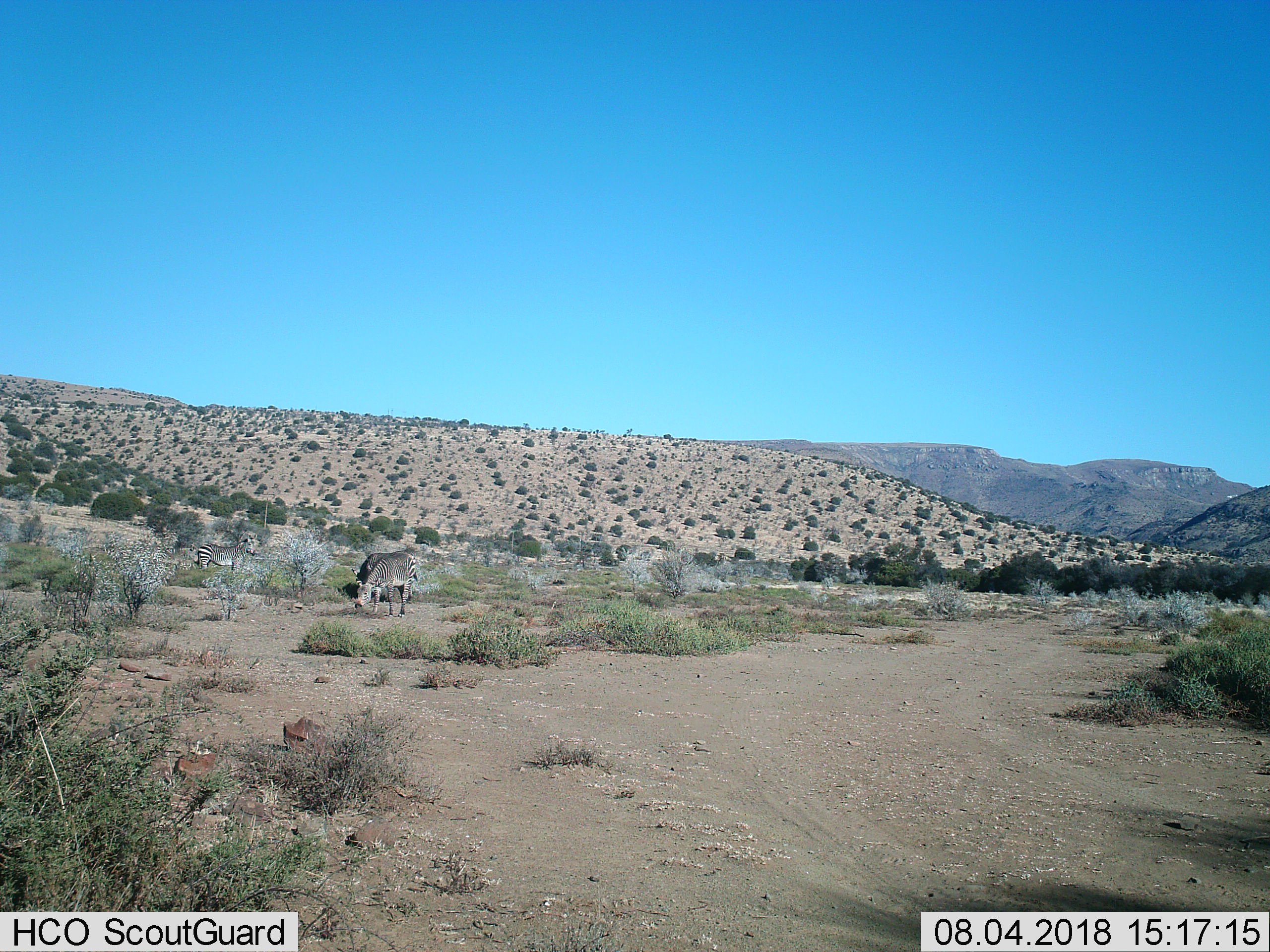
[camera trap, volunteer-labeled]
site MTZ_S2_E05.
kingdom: Animalia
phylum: Chordata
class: Mammalia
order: Perissodactyla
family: Equidae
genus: Equus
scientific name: Equus zebra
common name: mountain zebra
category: zebramountain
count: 3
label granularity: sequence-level